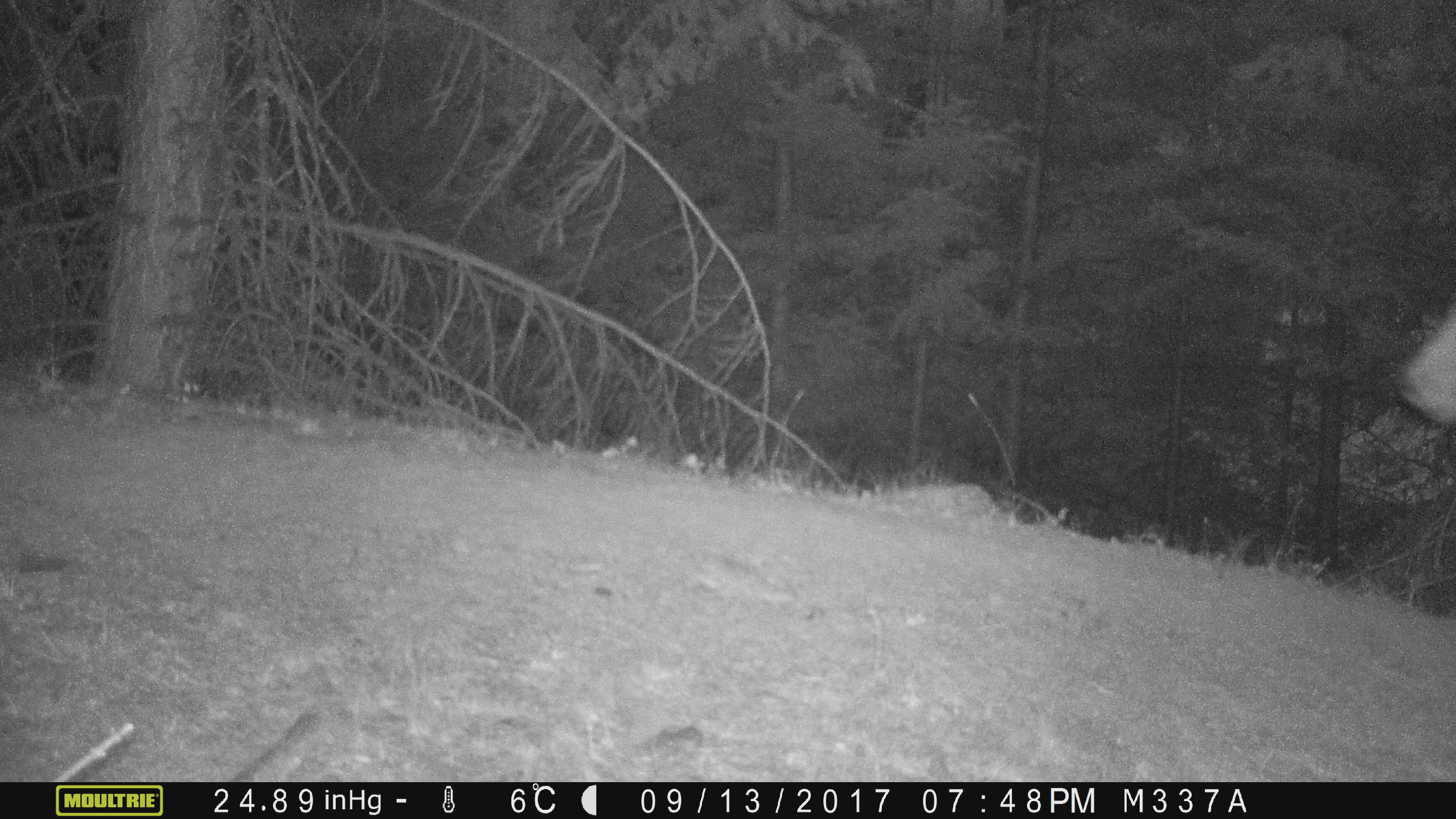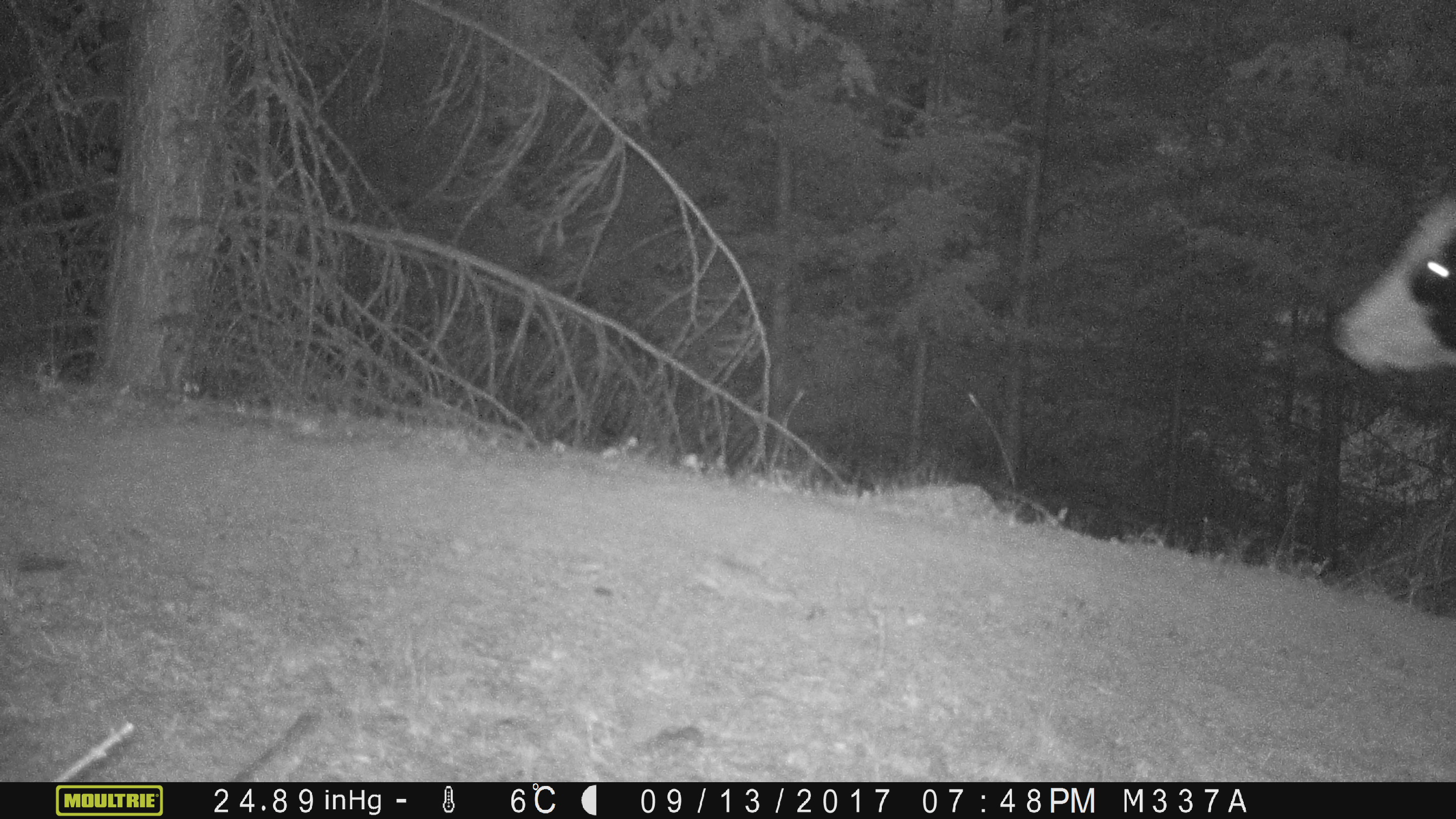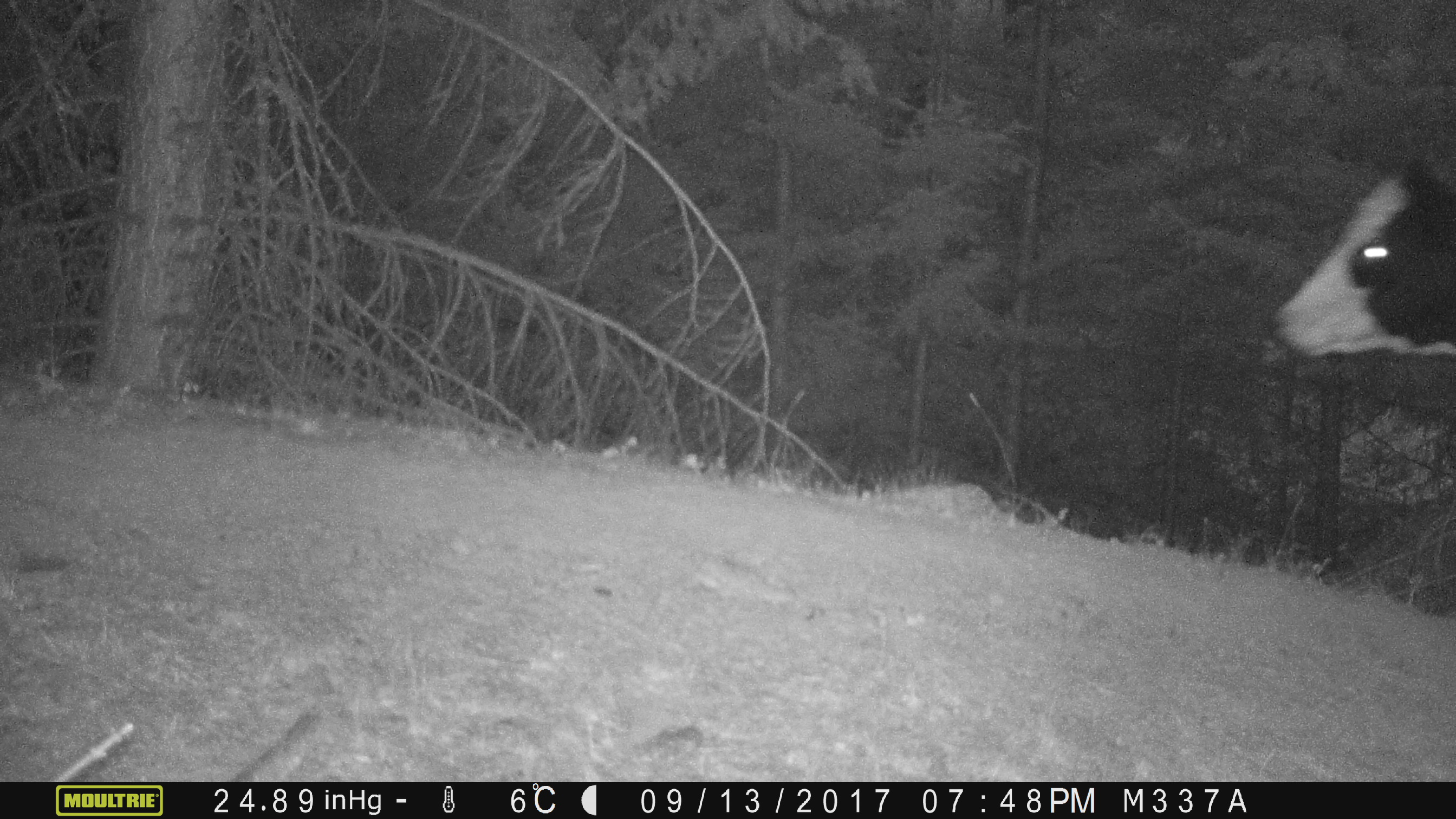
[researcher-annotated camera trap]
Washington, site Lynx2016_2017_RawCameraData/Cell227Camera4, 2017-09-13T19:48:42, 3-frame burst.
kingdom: Animalia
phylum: Chordata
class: Mammalia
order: Artiodactyla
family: Bovidae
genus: Bos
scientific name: Bos taurus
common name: domestic cattle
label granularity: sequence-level